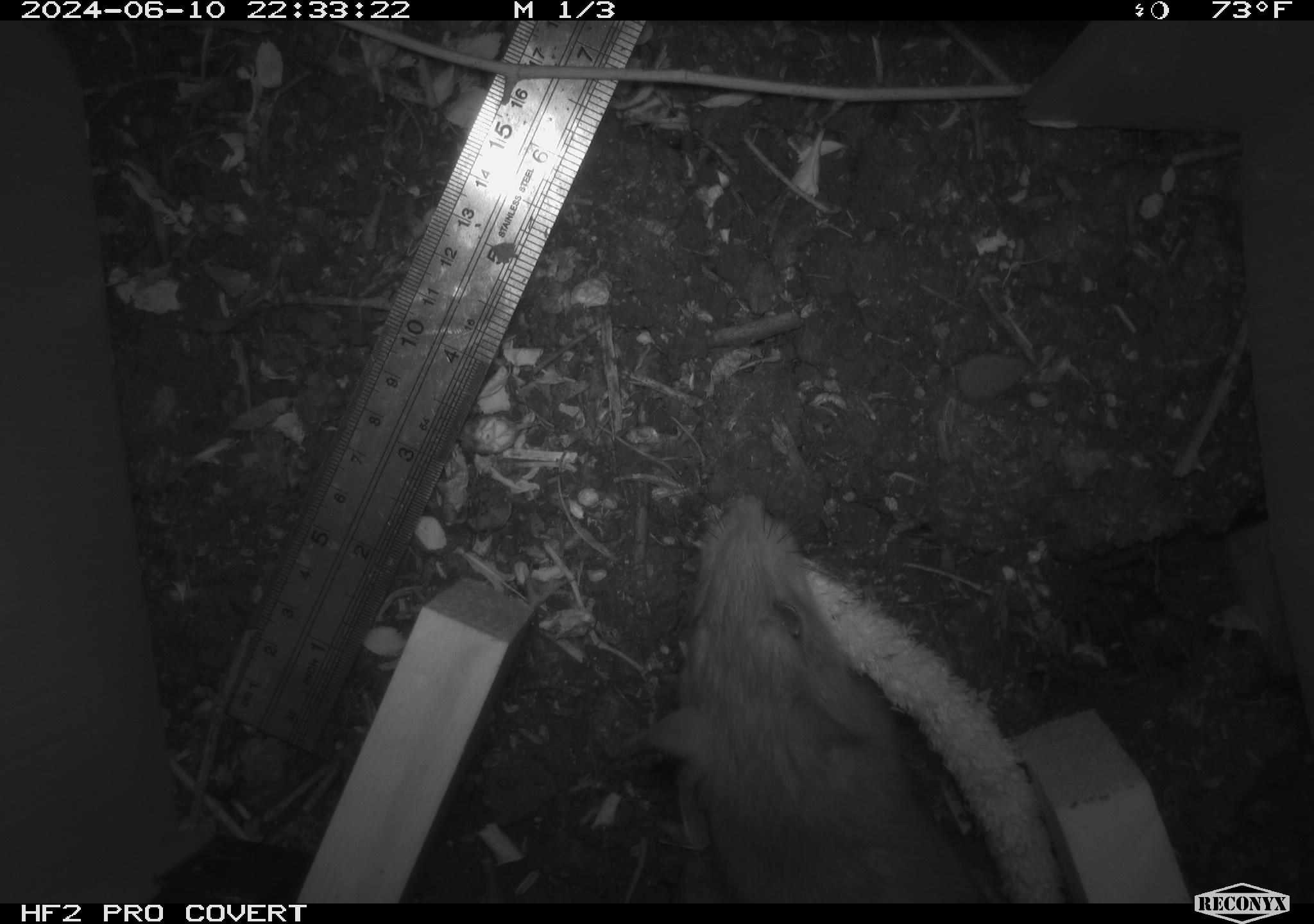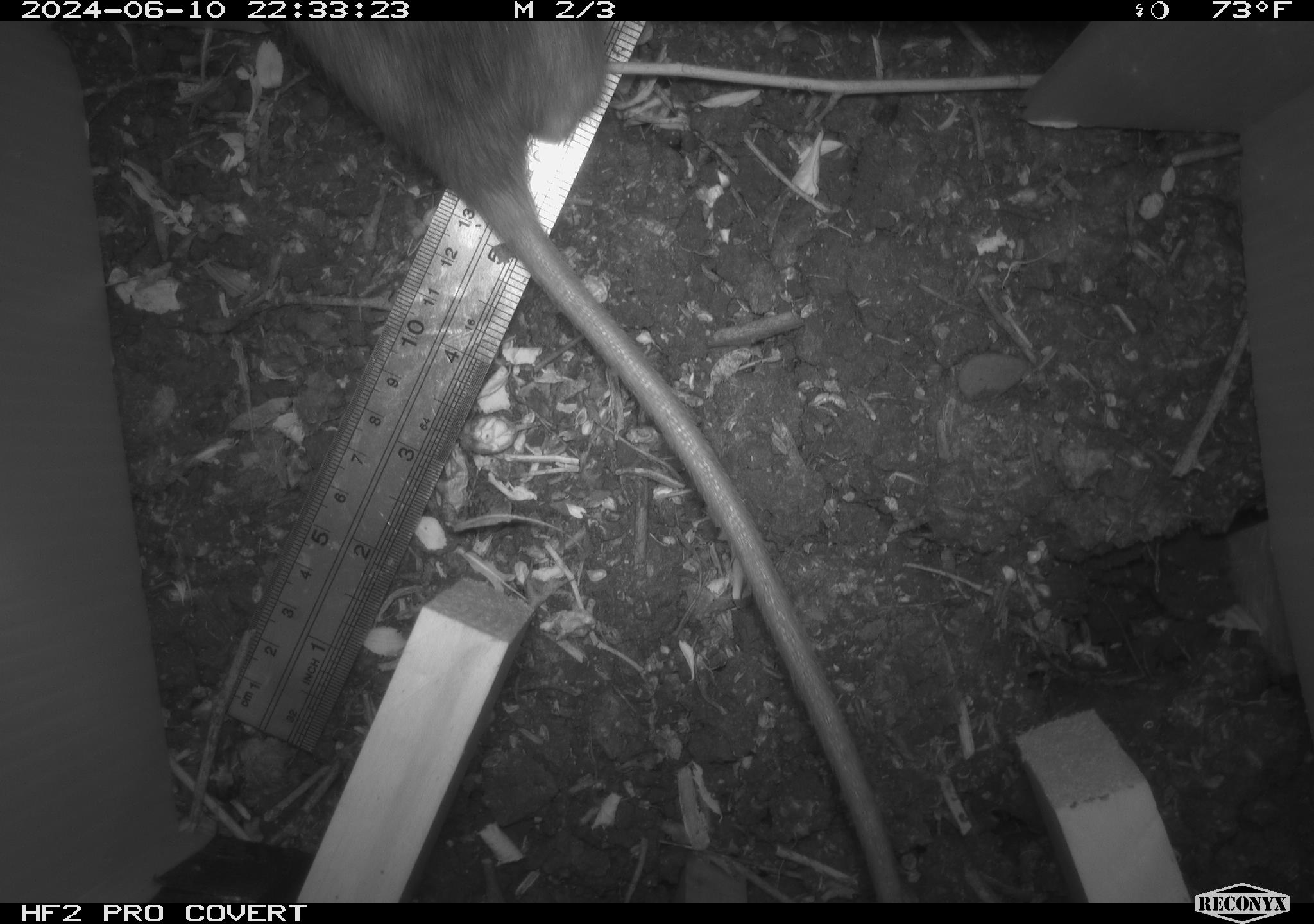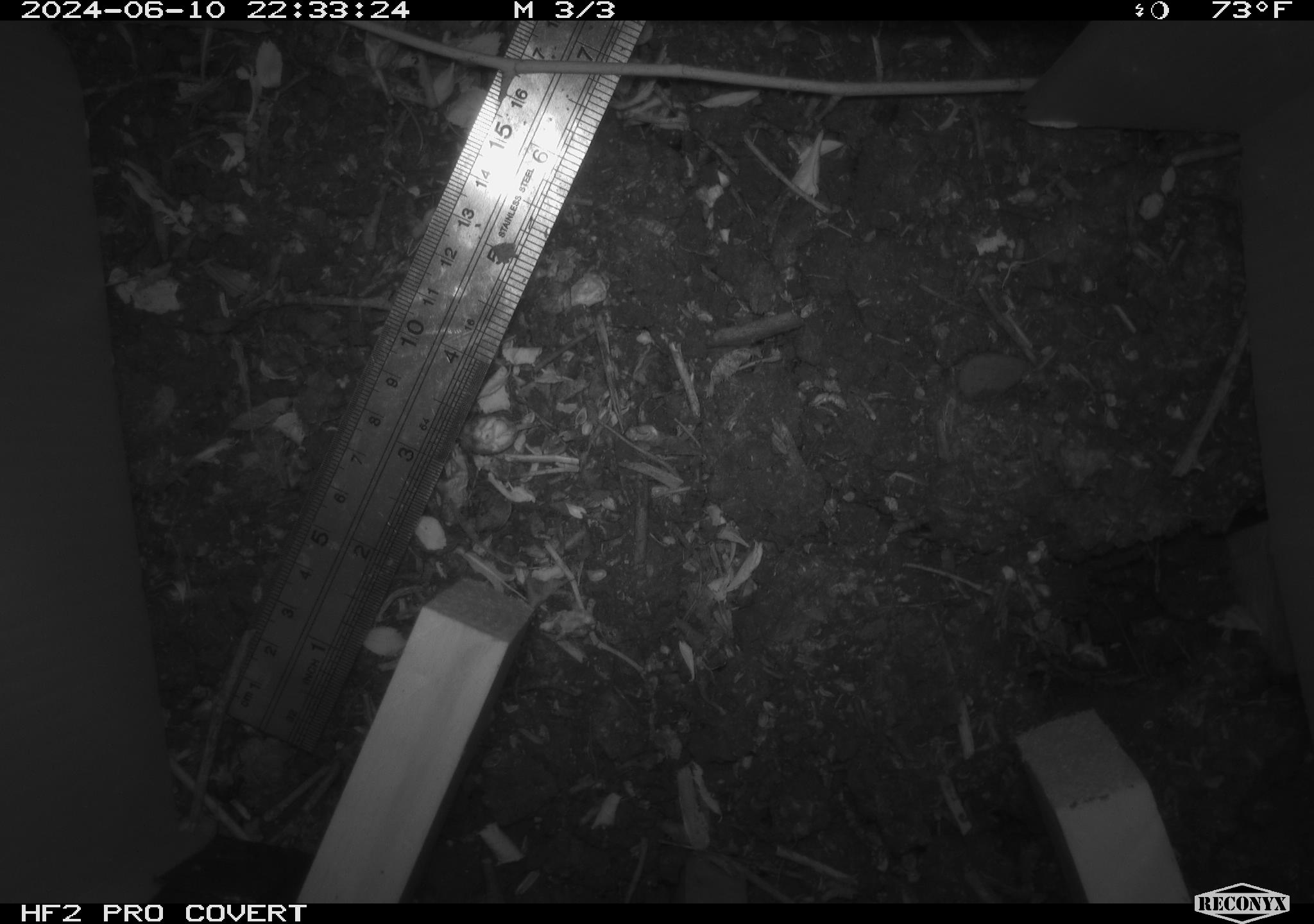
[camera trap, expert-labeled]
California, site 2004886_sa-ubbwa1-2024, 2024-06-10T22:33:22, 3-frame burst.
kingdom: Animalia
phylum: Chordata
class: Mammalia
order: Rodentia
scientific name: Rodentia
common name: woodrat or rat or mouse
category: woodrat or rat or mouse species